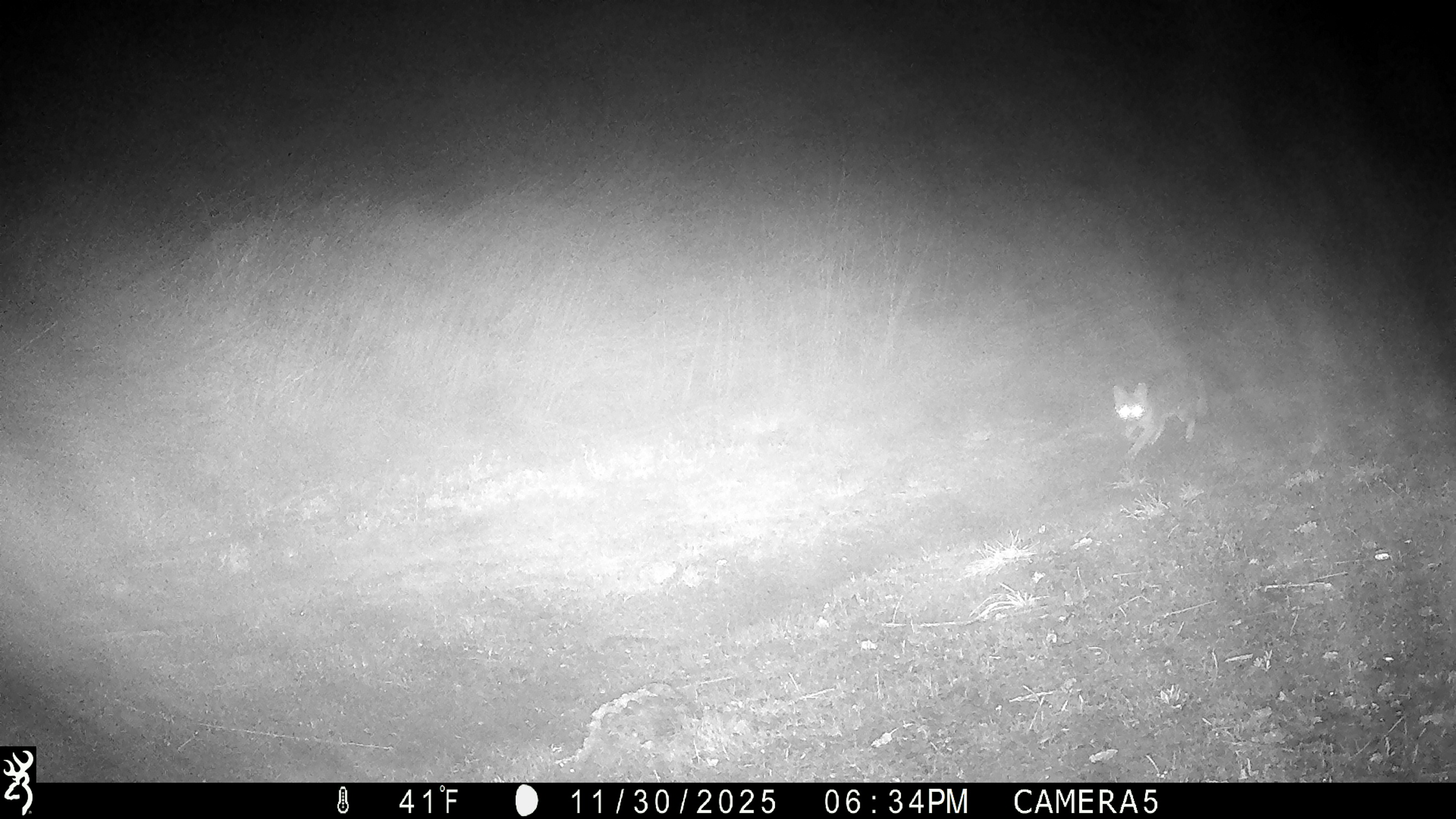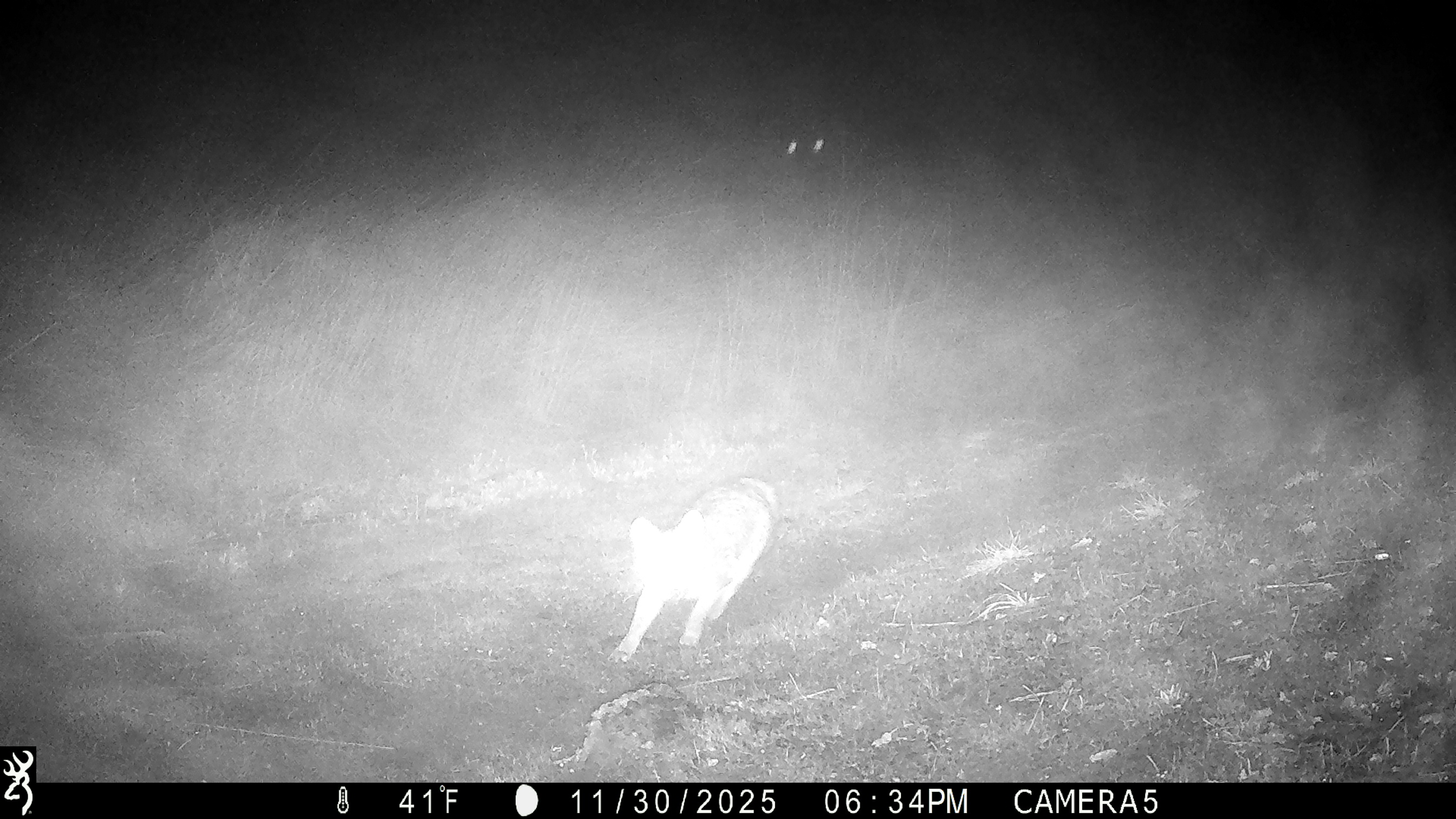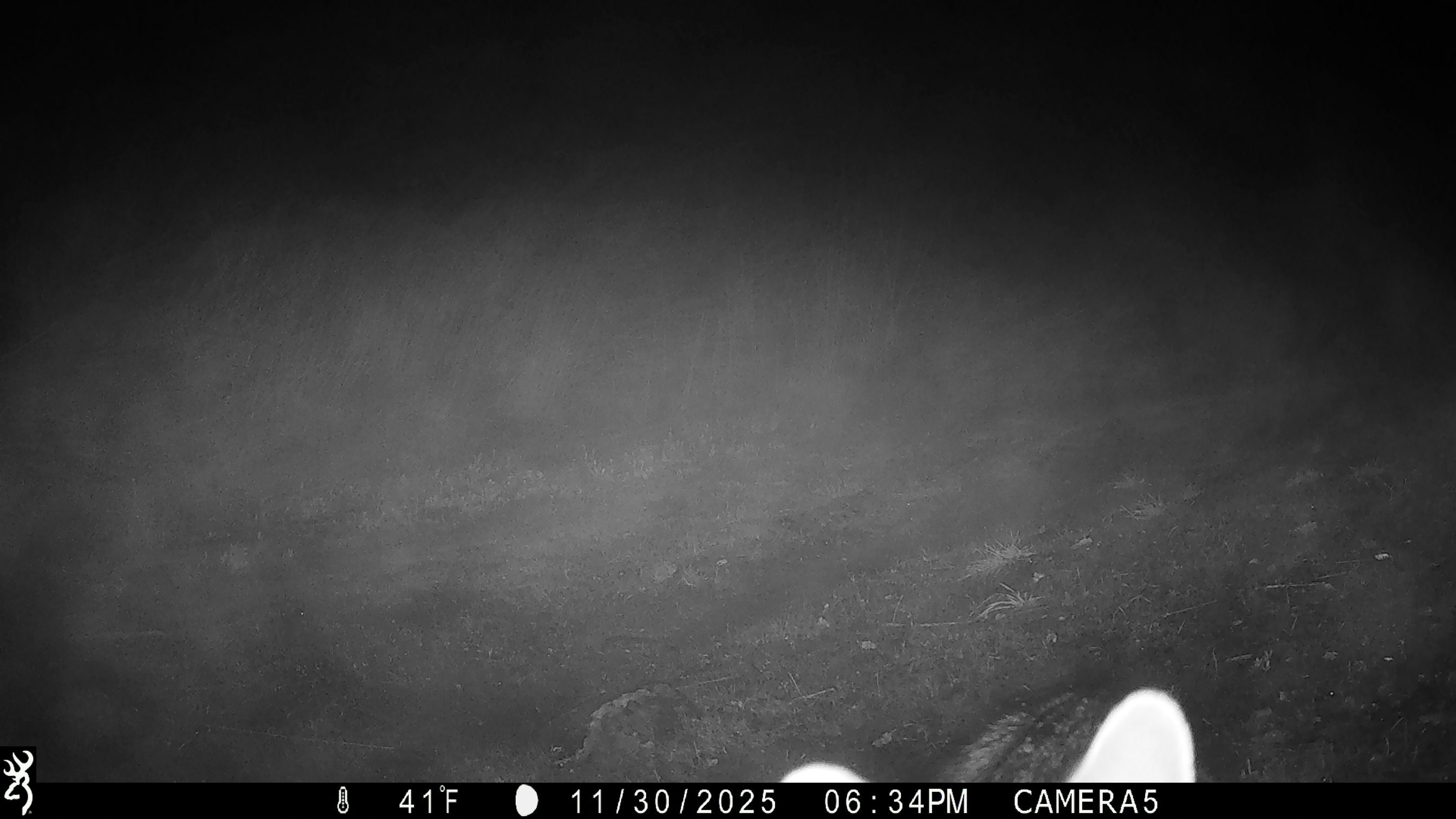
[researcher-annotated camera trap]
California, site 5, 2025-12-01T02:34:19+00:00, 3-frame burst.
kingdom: Animalia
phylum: Chordata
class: Mammalia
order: Carnivora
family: Canidae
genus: Urocyon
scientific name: Urocyon cinereoargenteus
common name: gray fox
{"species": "gray fox (Urocyon cinereoargenteus)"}